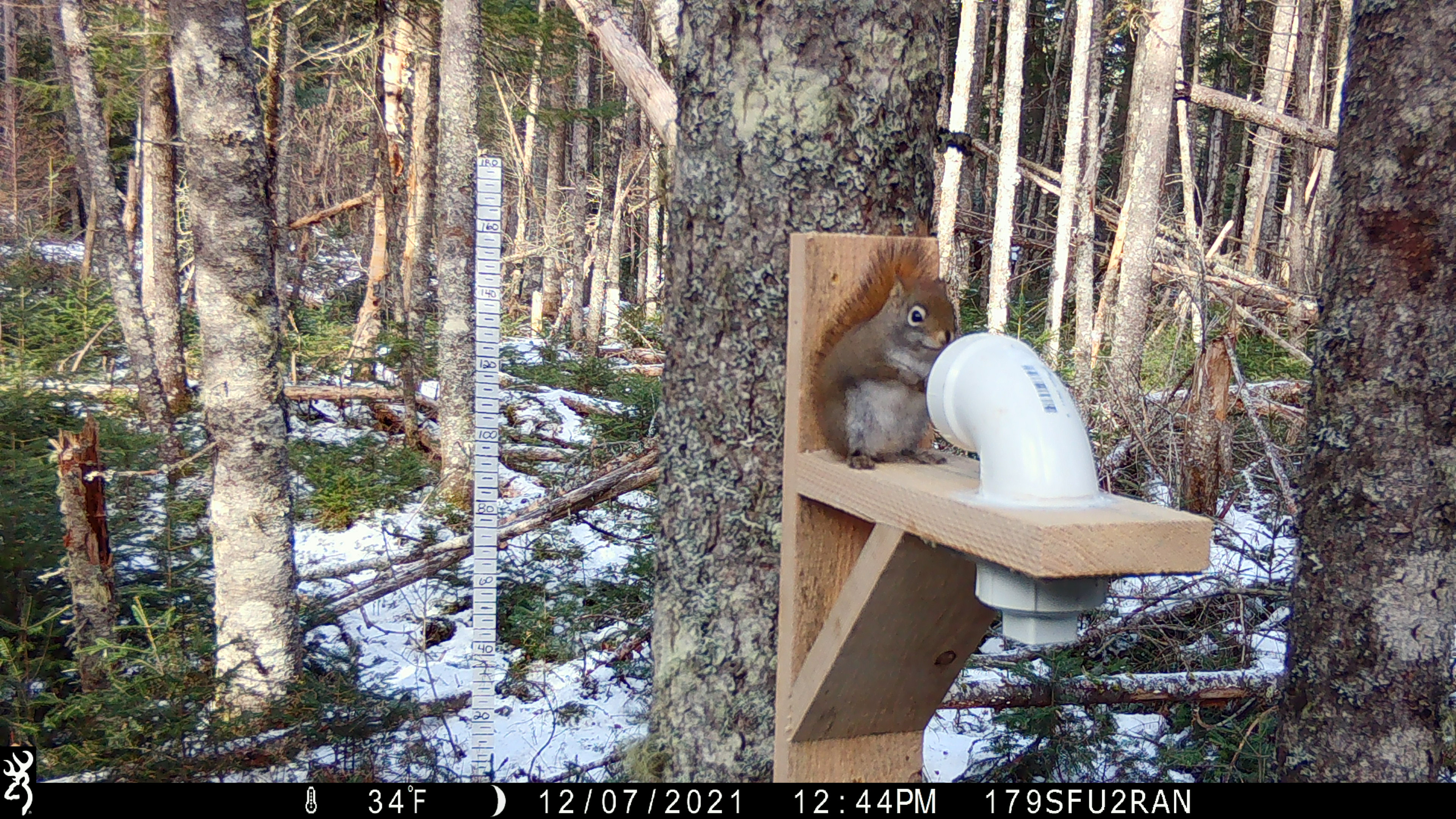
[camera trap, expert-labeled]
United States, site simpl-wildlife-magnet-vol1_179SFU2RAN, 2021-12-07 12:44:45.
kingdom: Animalia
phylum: Chordata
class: Mammalia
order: Rodentia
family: Sciuridae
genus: Tamiasciurus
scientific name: Tamiasciurus hudsonicus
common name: red squirrel